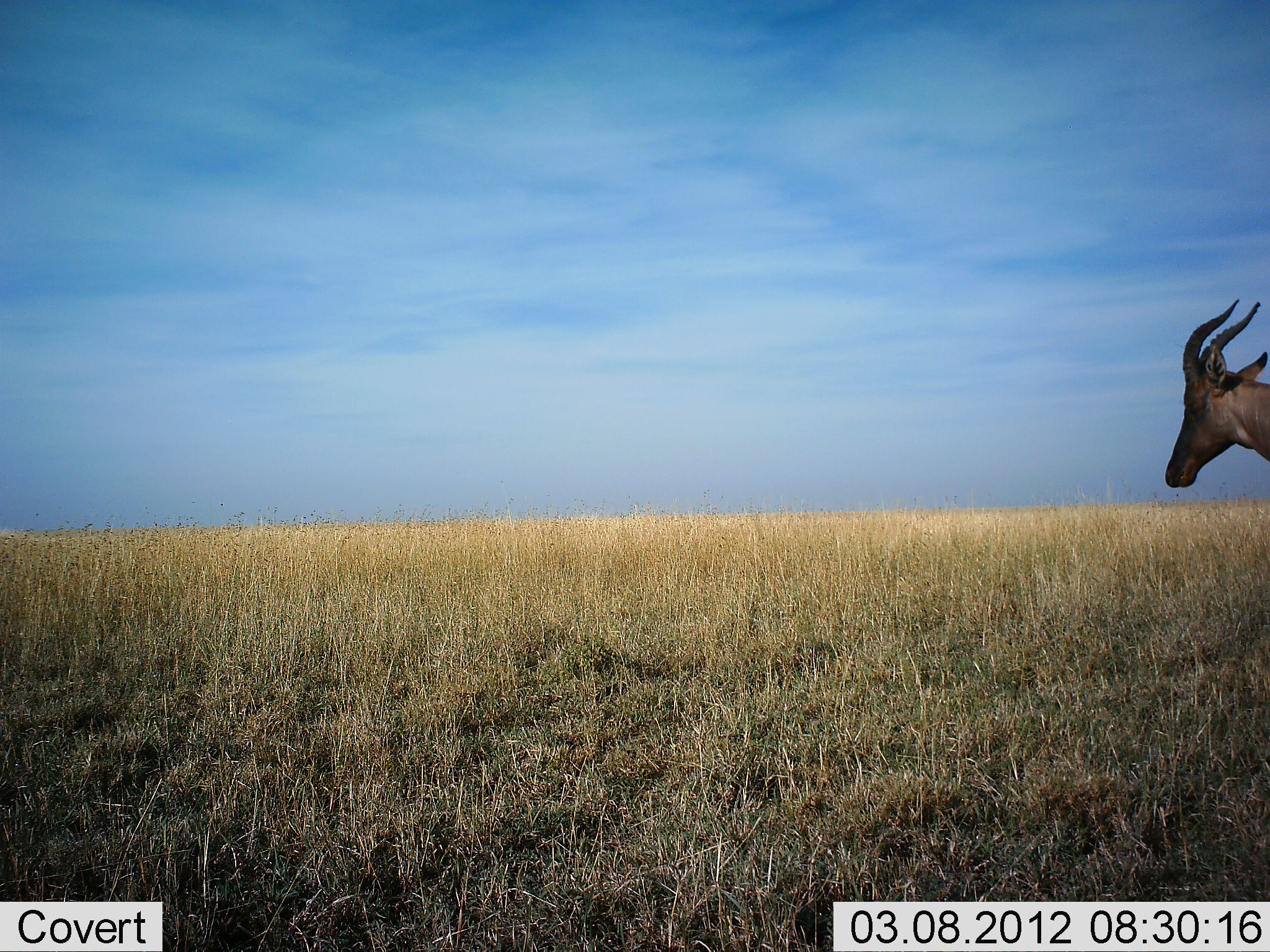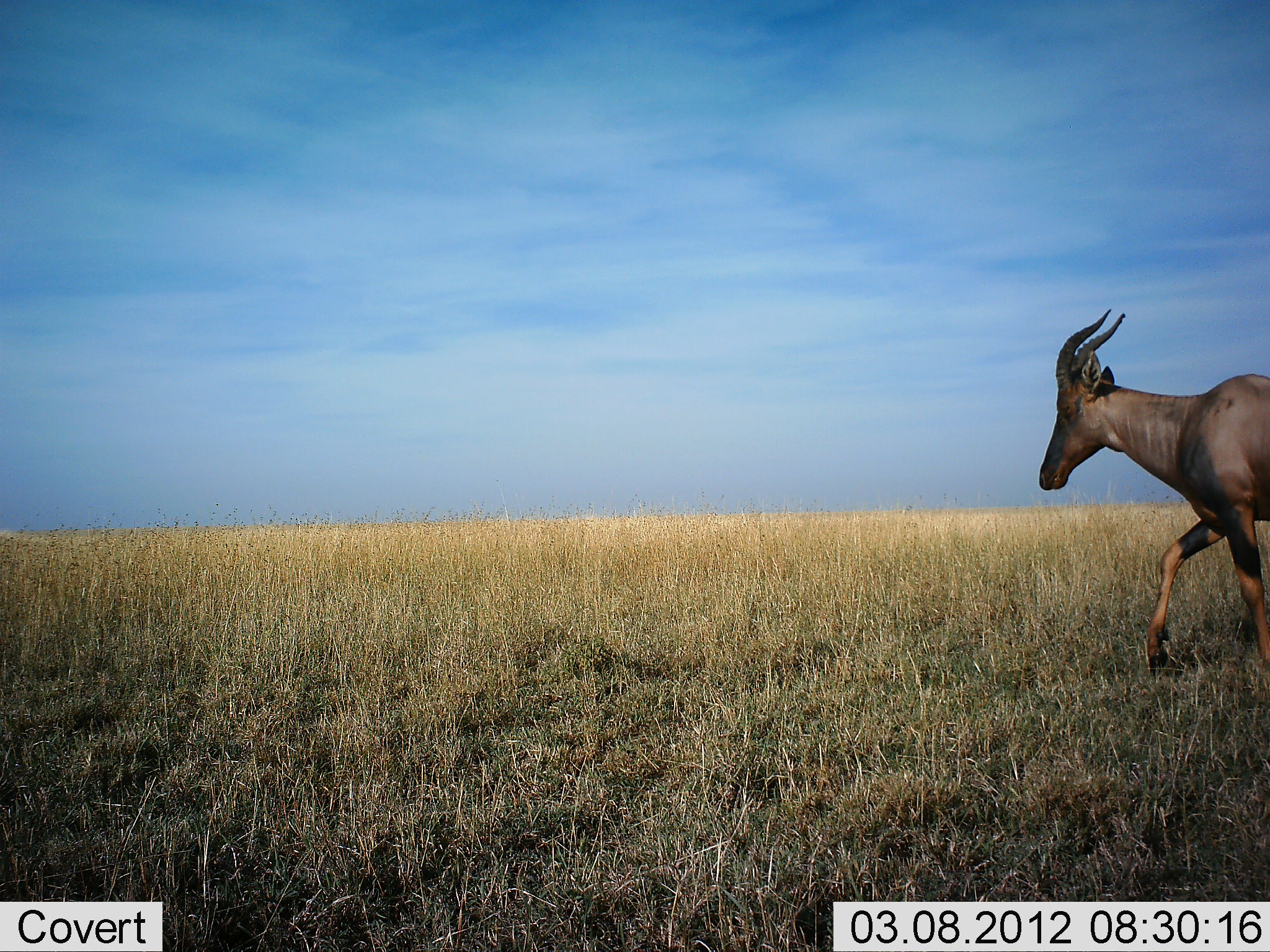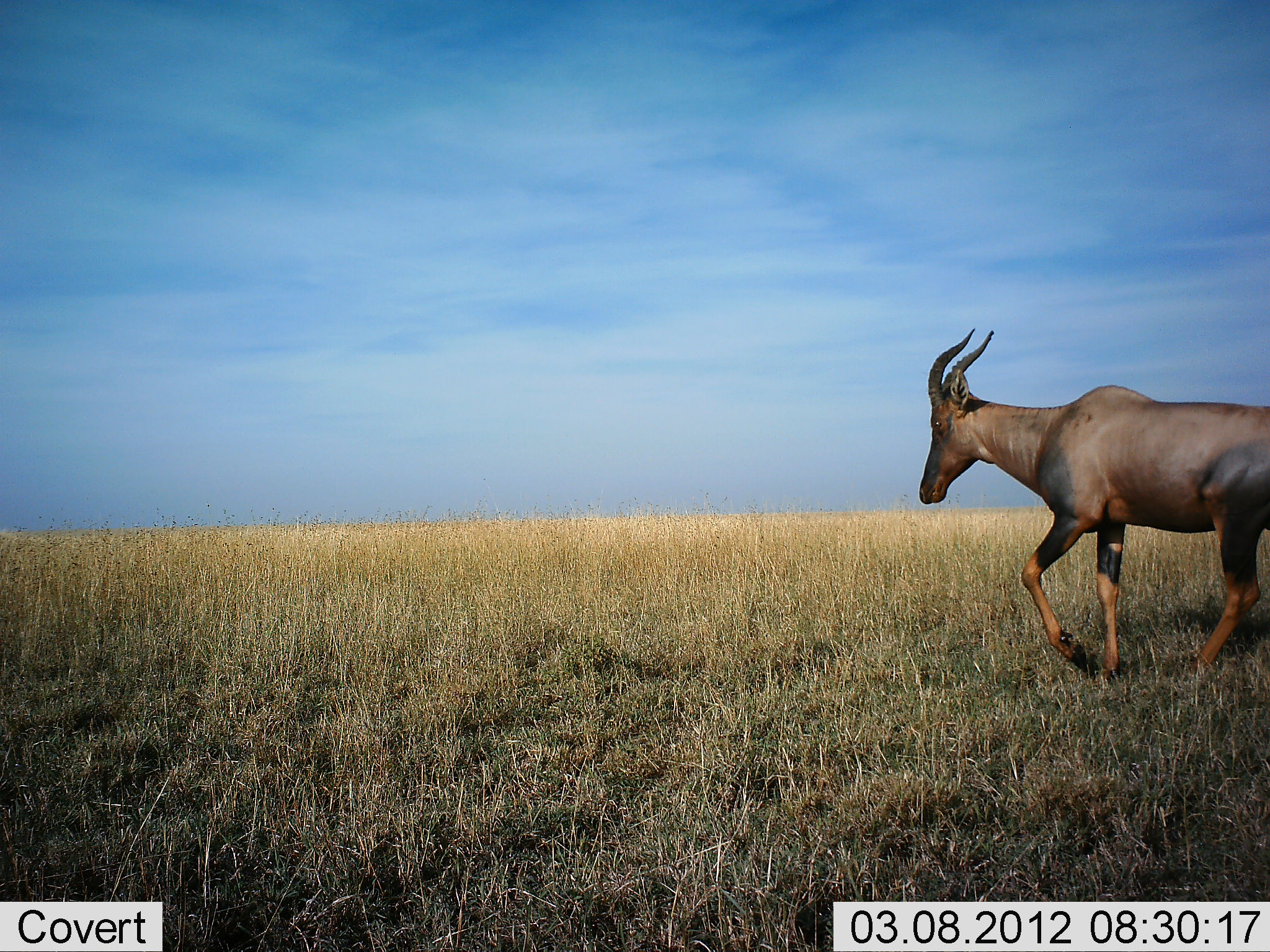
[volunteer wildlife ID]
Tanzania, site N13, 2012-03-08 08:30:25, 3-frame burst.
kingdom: Animalia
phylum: Chordata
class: Mammalia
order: Artiodactyla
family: Bovidae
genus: Damaliscus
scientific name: Damaliscus lunatus jimela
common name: topi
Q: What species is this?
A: Topi (Damaliscus lunatus jimela).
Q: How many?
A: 1.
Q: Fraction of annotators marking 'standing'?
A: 0%.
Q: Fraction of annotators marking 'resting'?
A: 0%.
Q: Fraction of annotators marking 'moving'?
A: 100%.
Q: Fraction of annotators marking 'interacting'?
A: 0%.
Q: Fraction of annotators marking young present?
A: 0%.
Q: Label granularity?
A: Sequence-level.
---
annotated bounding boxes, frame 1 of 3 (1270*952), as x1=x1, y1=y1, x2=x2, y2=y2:
animal: x1=1165, y1=299, x2=1269, y2=497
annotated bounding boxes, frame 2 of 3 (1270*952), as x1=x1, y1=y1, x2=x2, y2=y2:
animal: x1=1039, y1=307, x2=1268, y2=676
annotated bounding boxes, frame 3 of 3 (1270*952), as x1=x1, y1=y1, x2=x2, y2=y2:
animal: x1=918, y1=328, x2=1270, y2=690